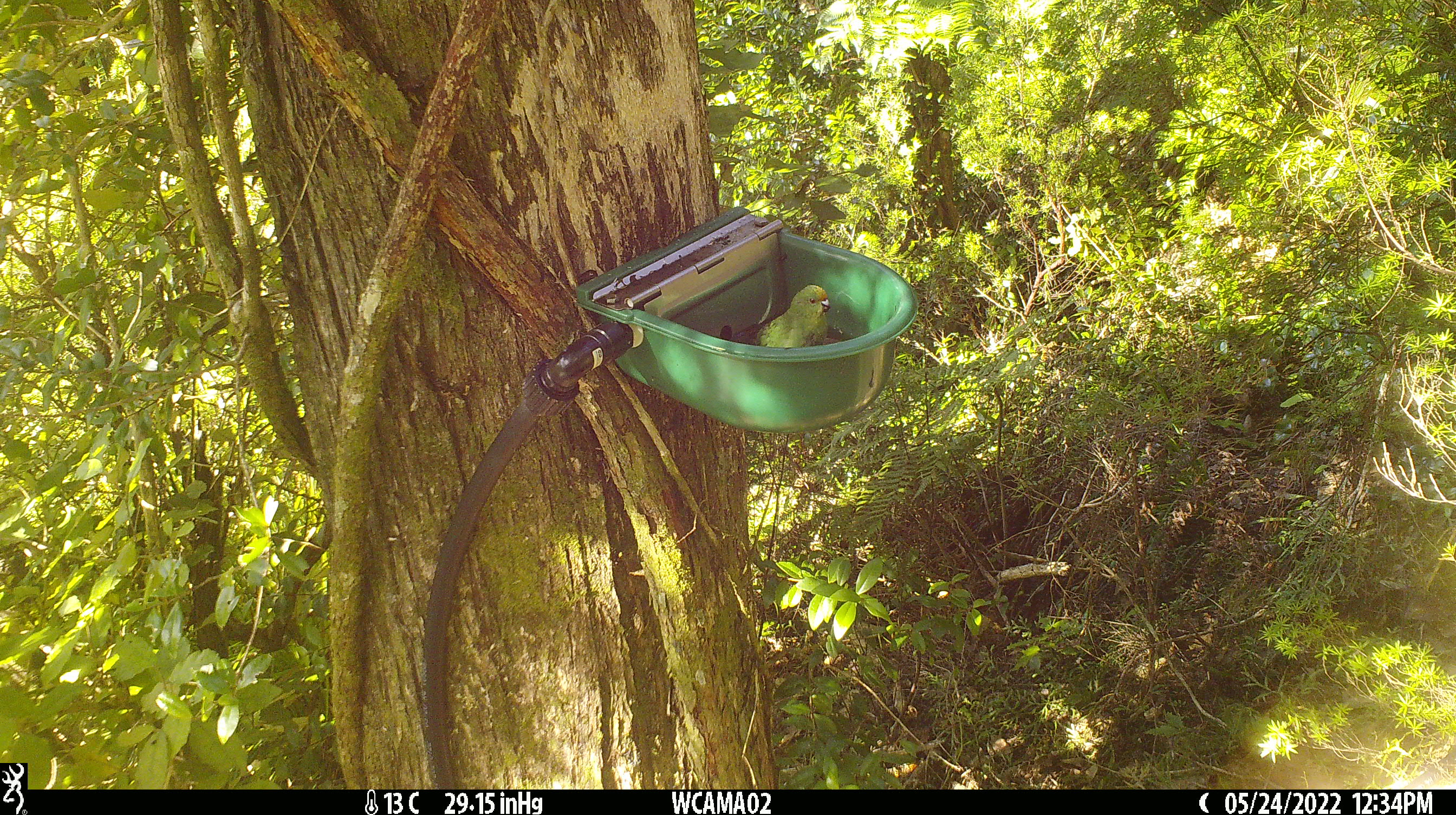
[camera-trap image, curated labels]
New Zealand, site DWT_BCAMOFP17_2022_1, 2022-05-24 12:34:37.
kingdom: Animalia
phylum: Chordata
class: Aves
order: Psittaciformes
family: Psittaculidae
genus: Cyanoramphus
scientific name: Cyanoramphus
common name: parakeet